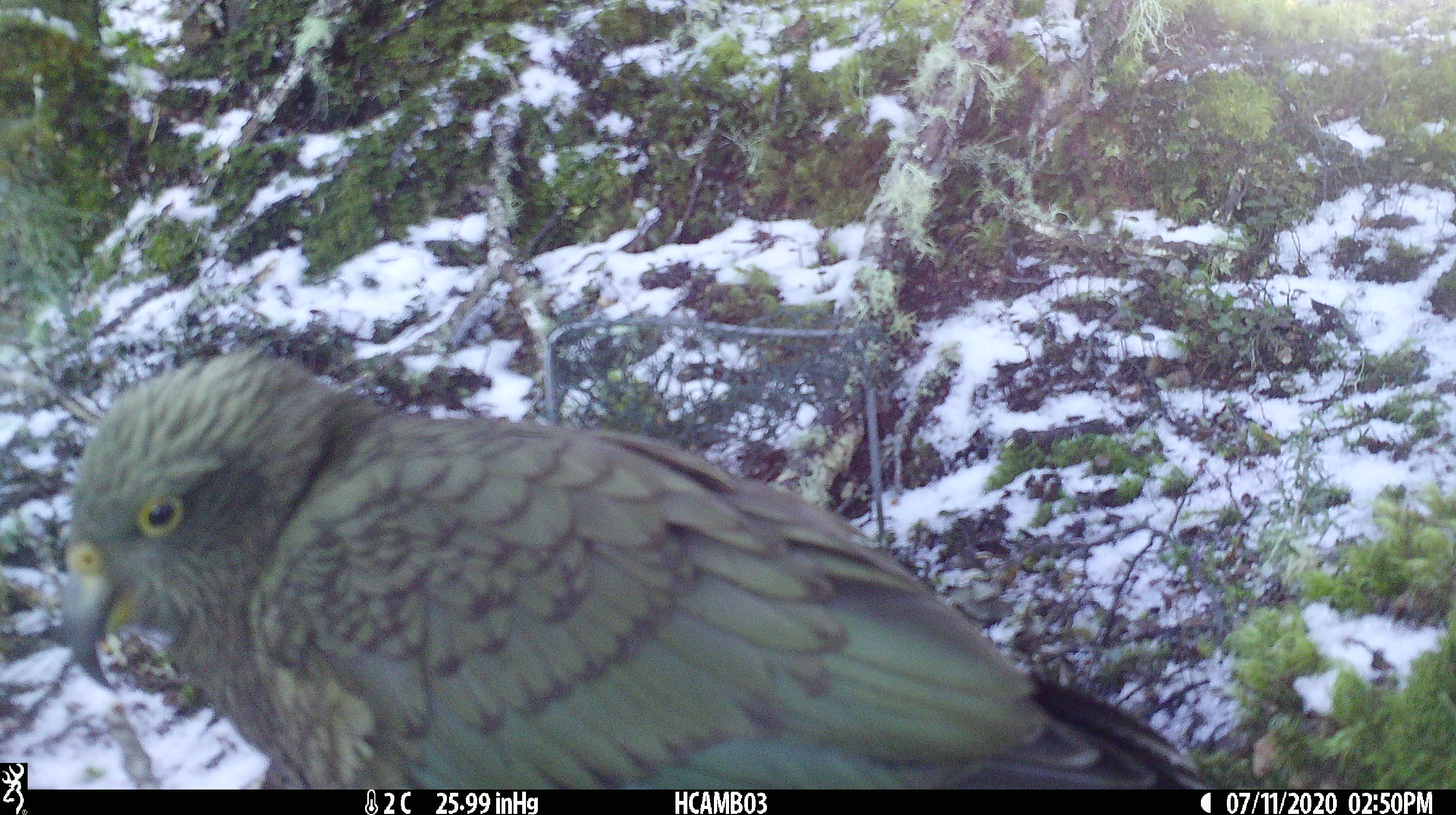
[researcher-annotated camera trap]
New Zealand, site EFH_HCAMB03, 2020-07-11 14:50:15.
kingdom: Animalia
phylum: Chordata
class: Aves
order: Psittaciformes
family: Strigopidae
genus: Nestor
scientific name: Nestor notabilis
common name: kea